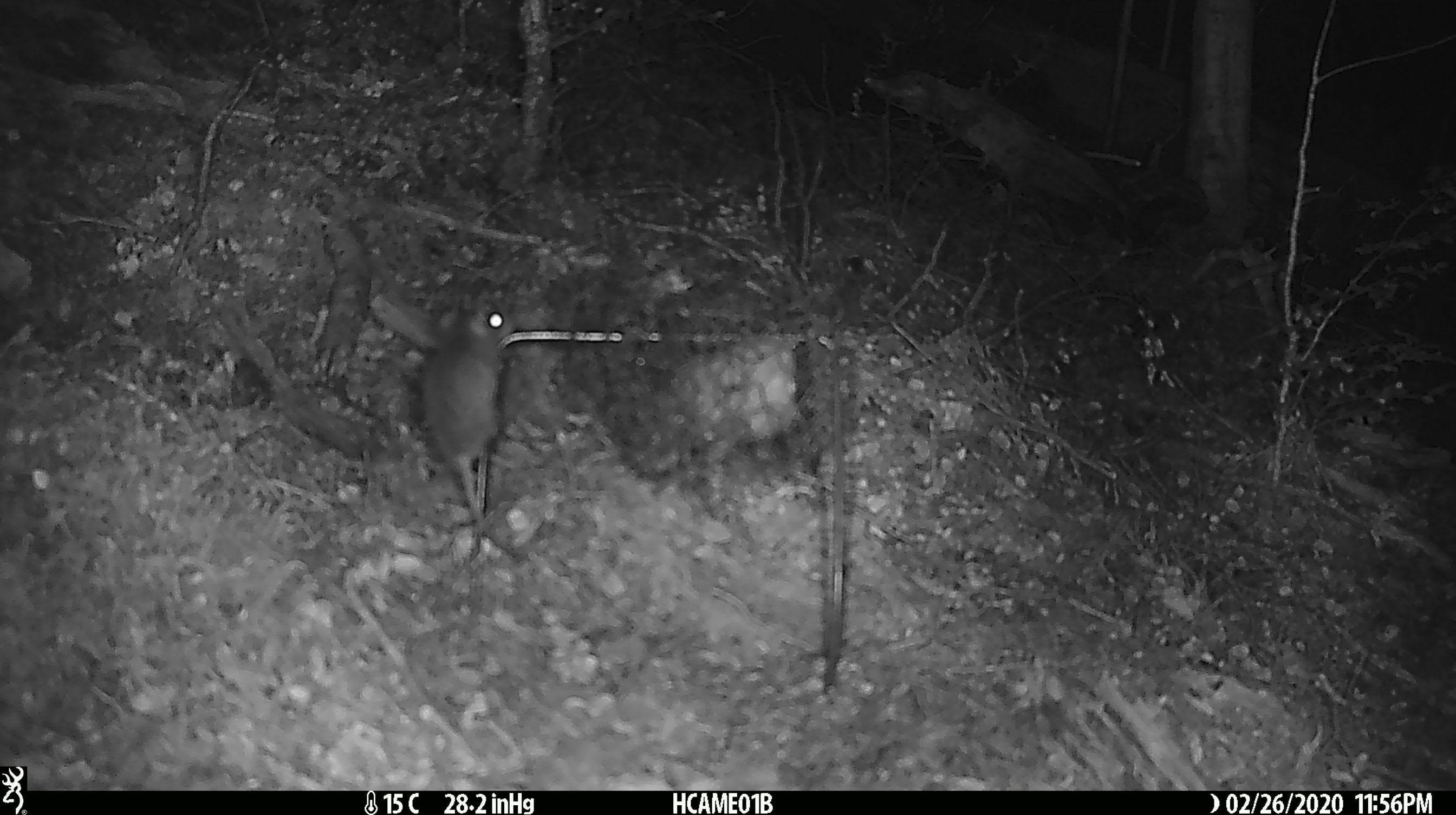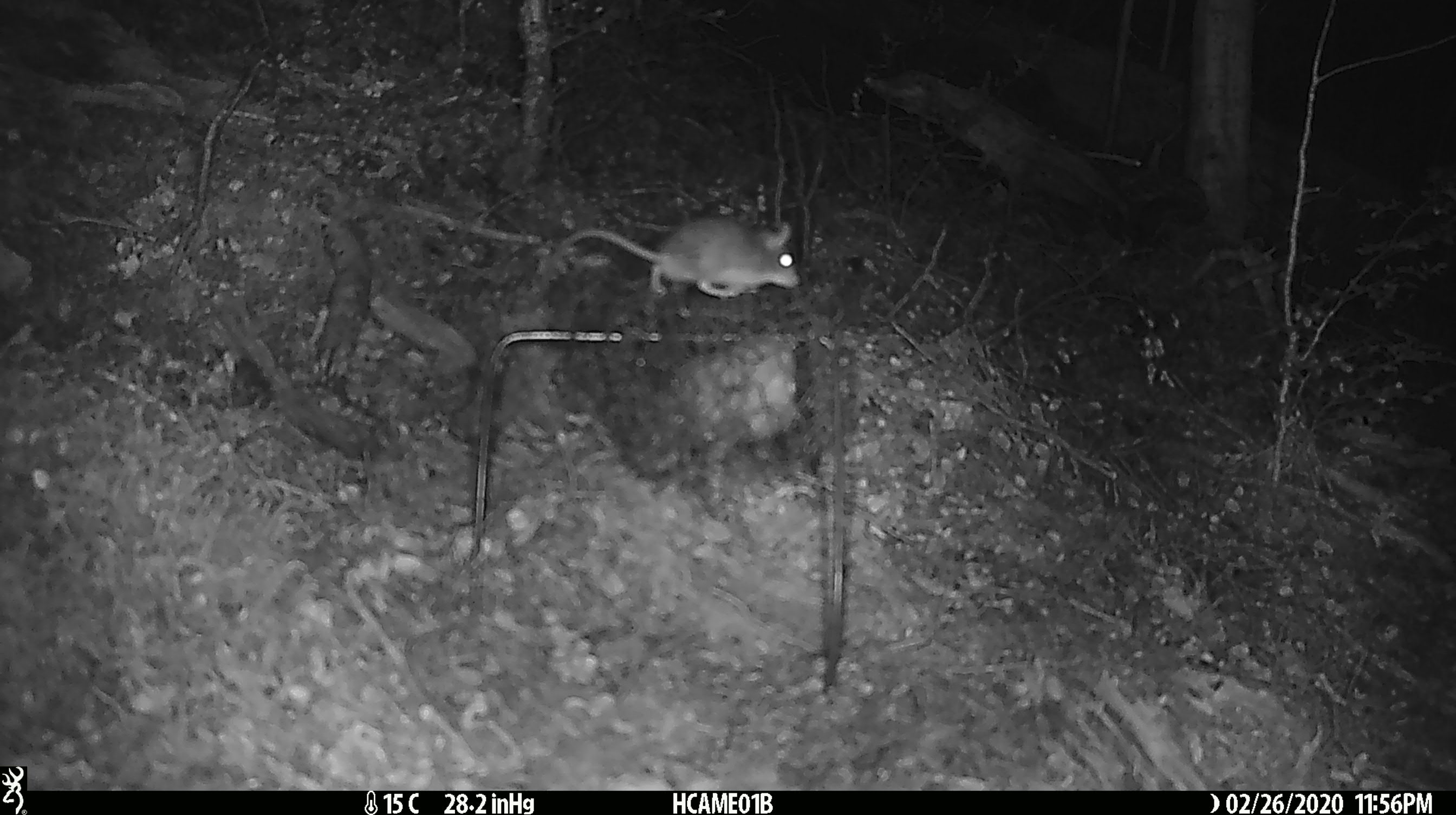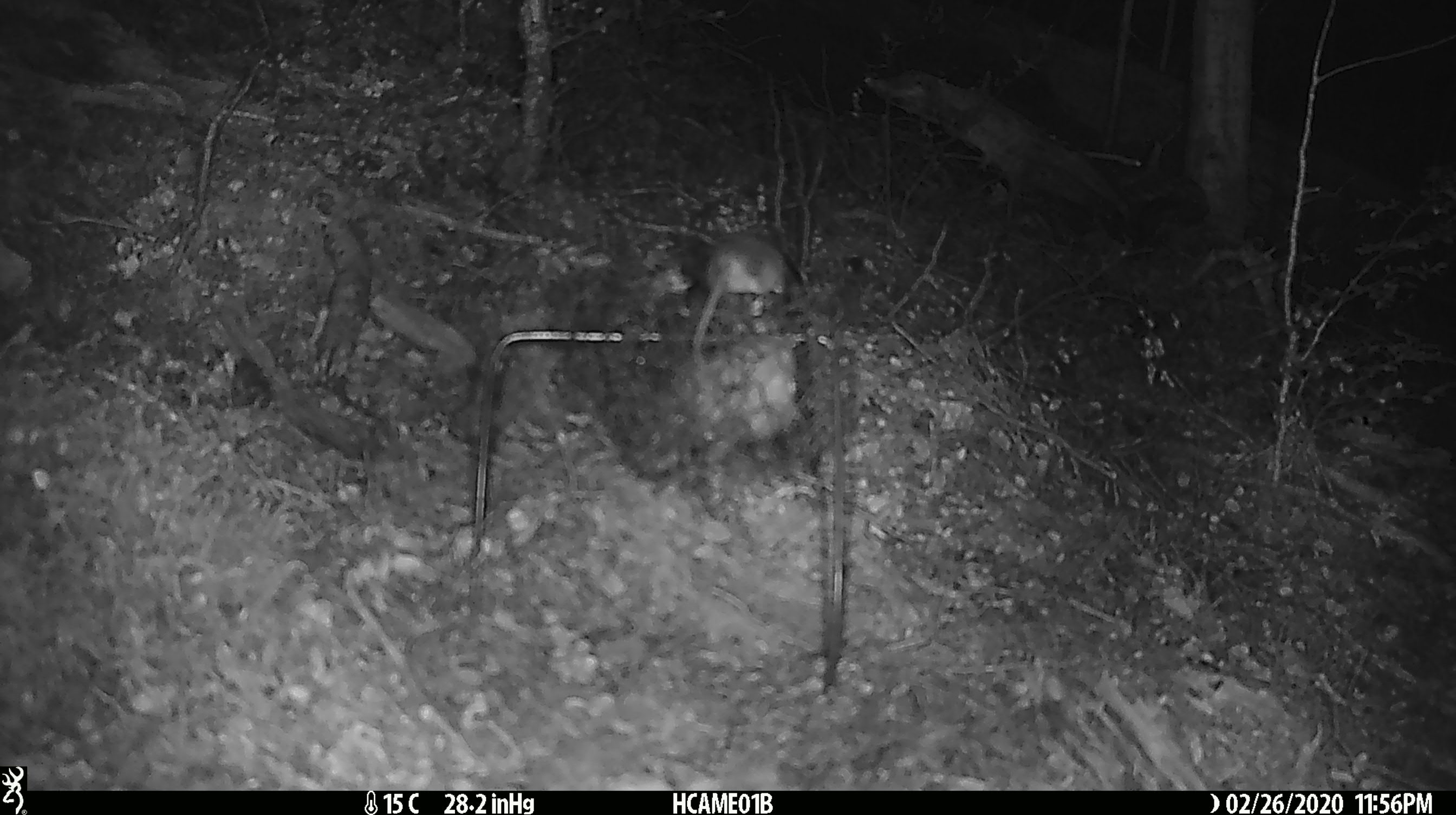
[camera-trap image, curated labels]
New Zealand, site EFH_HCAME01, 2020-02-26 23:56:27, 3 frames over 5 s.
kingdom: Animalia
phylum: Chordata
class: Mammalia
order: Rodentia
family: Muridae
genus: Mus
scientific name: Mus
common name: mouse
Mouse (Mus).